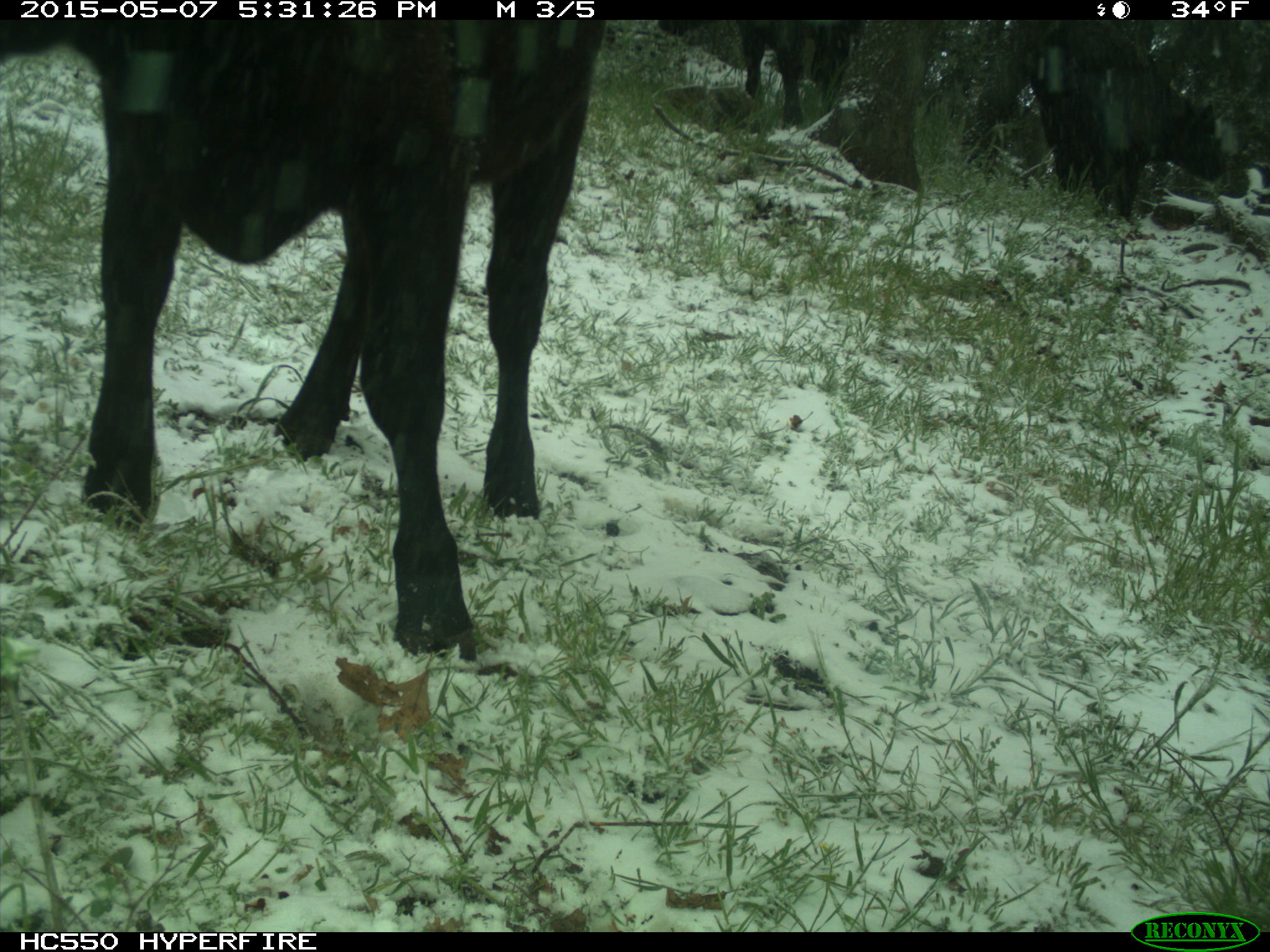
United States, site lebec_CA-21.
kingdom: Animalia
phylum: Chordata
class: Mammalia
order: Artiodactyla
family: Bovidae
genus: Bos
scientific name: Bos taurus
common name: domestic cow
Bos taurus (domestic cow).